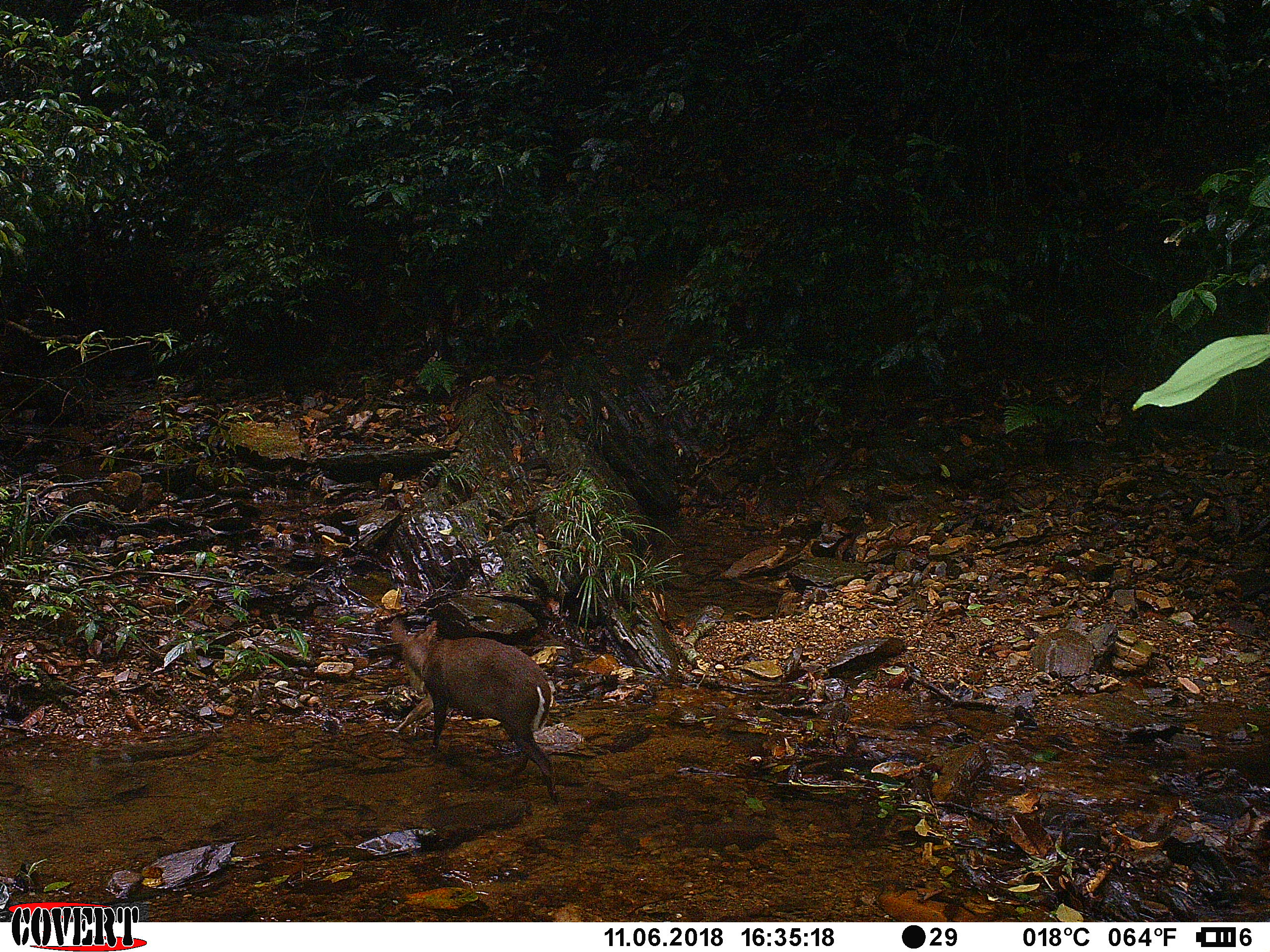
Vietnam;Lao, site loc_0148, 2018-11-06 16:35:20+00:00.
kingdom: Animalia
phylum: Chordata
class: Mammalia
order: Artiodactyla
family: Cervidae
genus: Muntiacus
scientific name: Muntiacus rooseveltorum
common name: roosevelt's muntjac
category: roosevelts muntjac group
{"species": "roosevelts muntjac group (roosevelt's muntjac) (Muntiacus rooseveltorum)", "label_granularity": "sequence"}